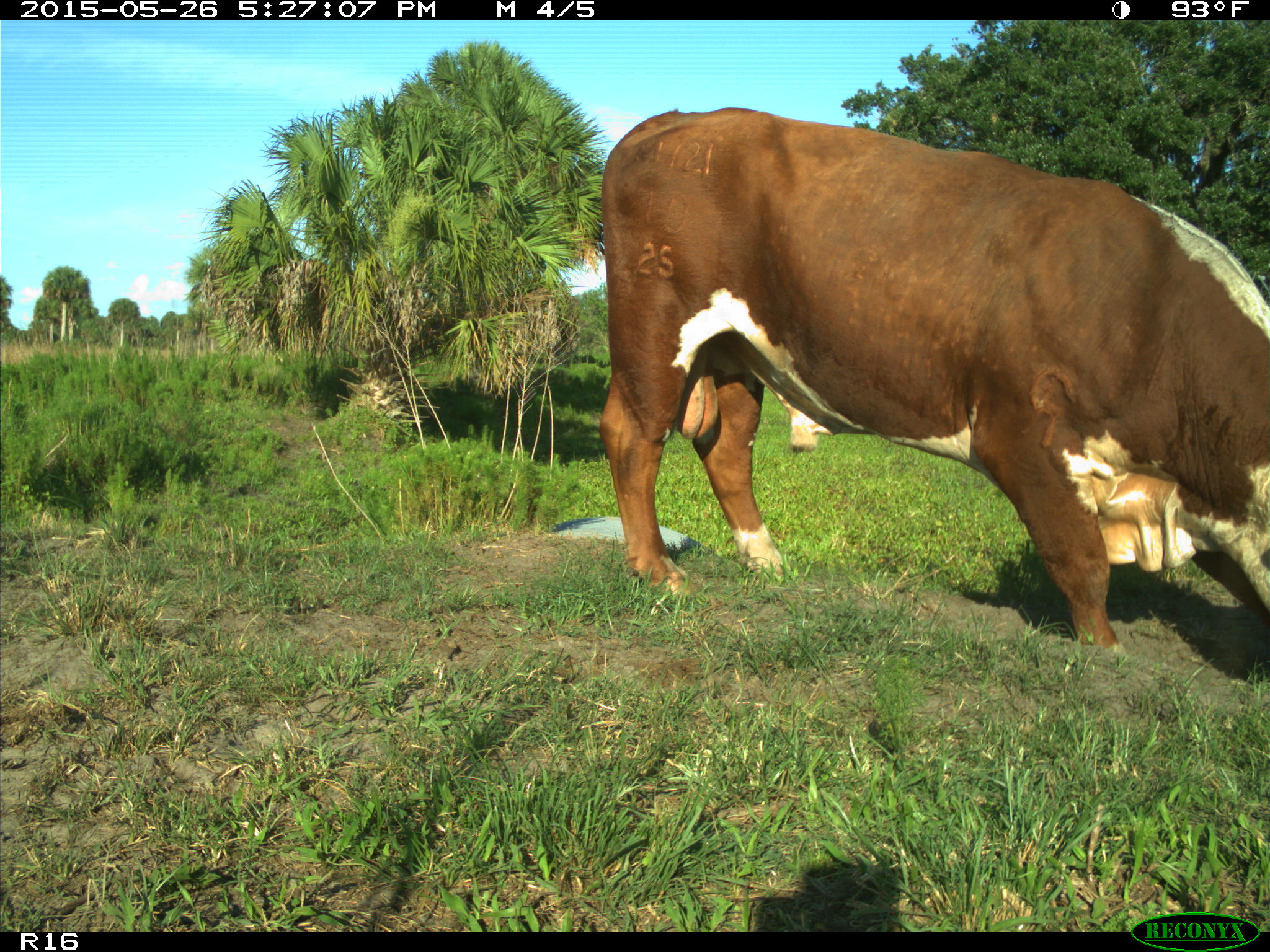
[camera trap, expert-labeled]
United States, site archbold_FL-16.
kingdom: Animalia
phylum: Chordata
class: Mammalia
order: Artiodactyla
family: Bovidae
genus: Bos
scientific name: Bos taurus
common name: domestic cow